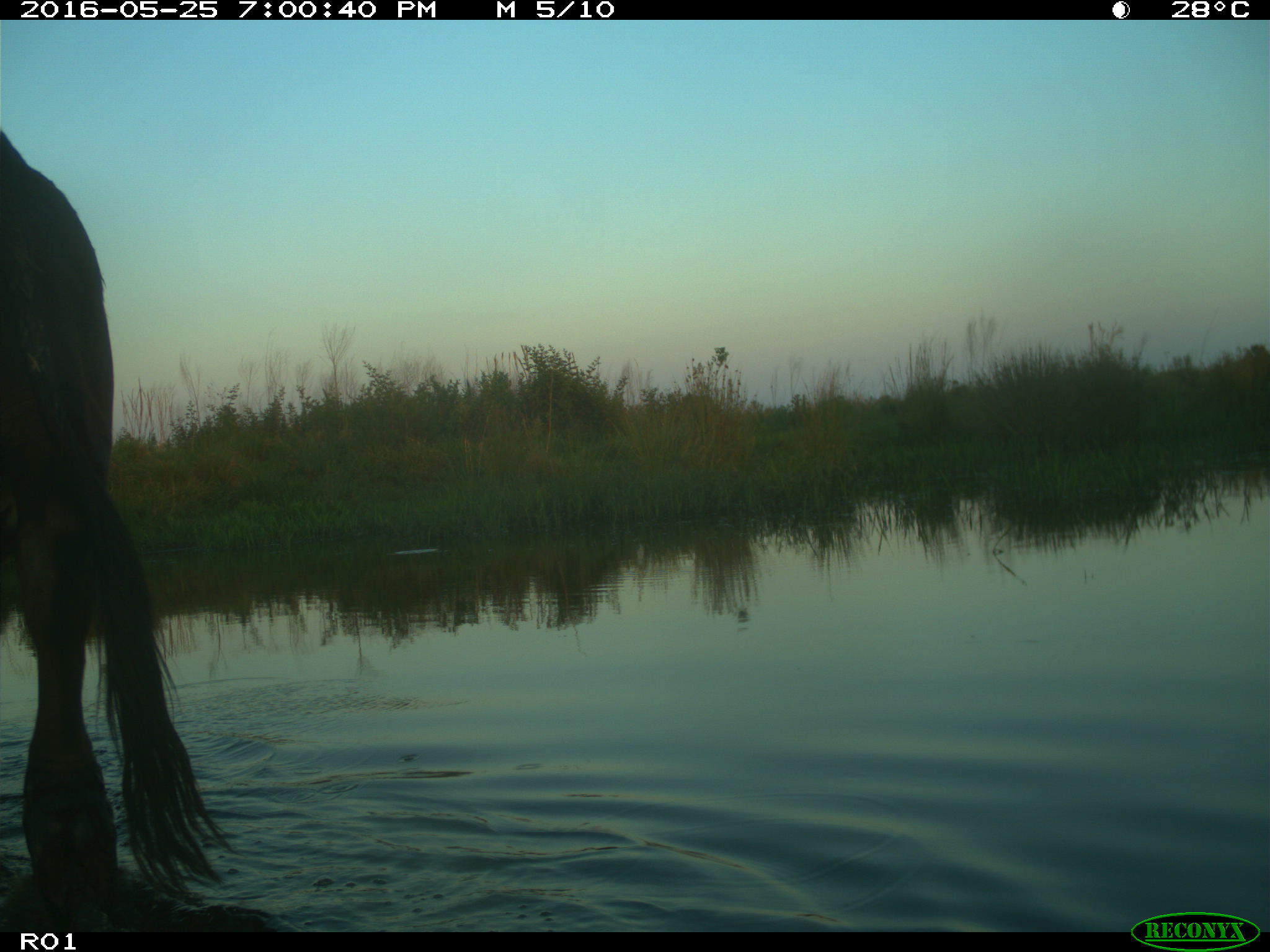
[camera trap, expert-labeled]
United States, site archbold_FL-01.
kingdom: Animalia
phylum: Chordata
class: Mammalia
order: Artiodactyla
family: Bovidae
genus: Bos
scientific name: Bos taurus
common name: domestic cow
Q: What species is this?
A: Bos taurus (domestic cow).